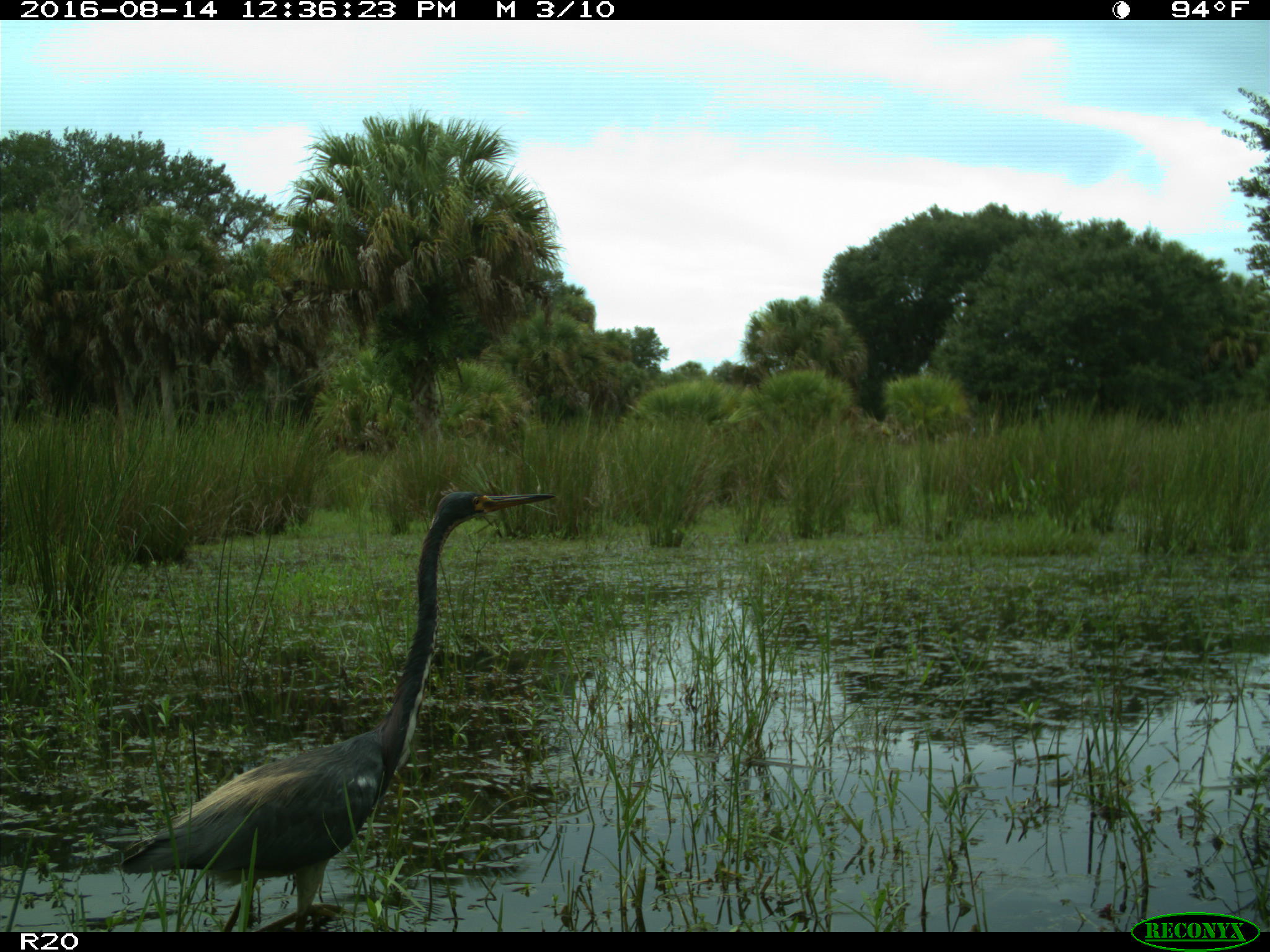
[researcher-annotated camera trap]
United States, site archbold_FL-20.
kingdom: Animalia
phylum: Chordata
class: Aves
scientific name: Aves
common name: birds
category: unidentified bird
Unidentified bird (birds) (Aves).